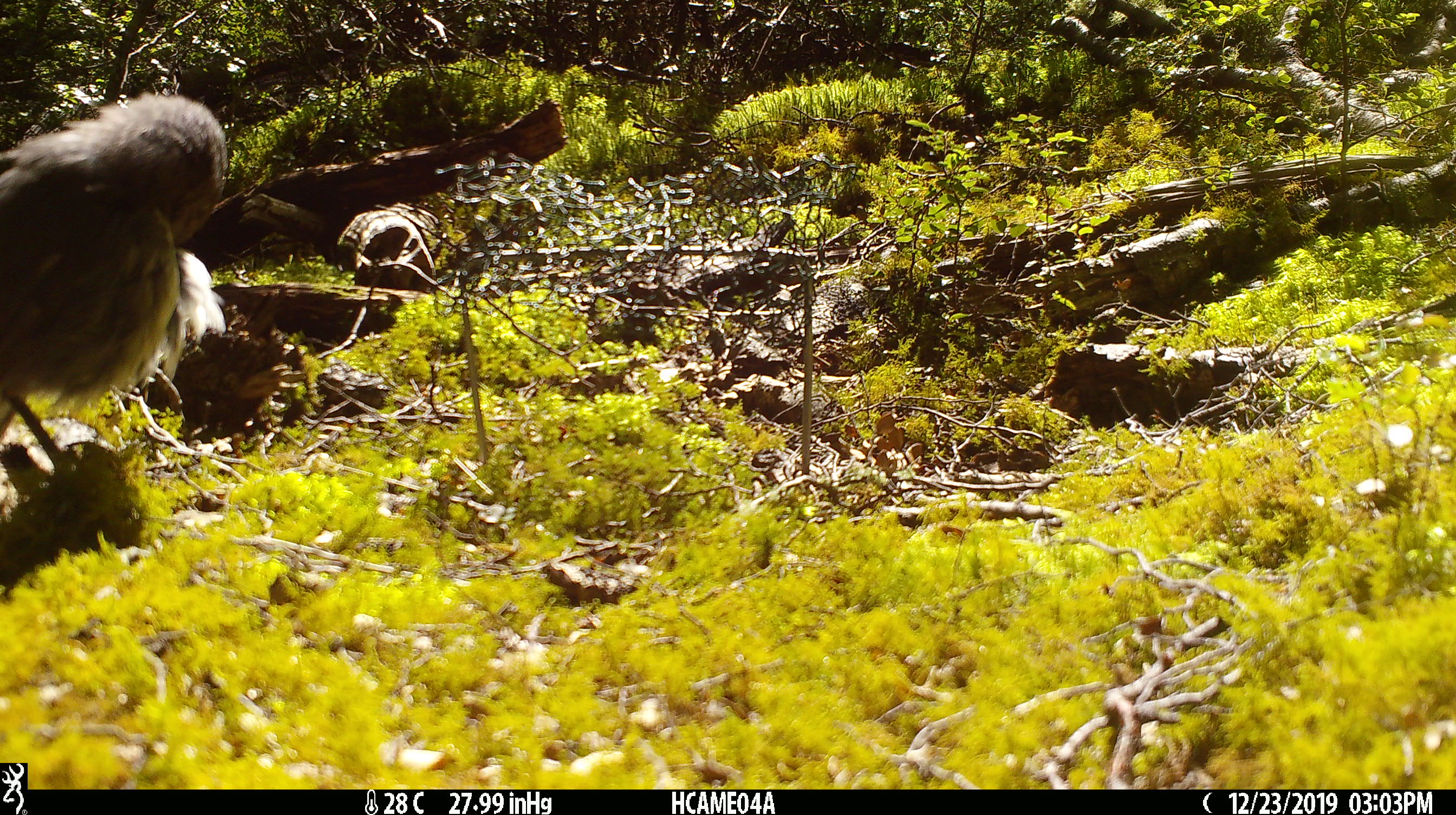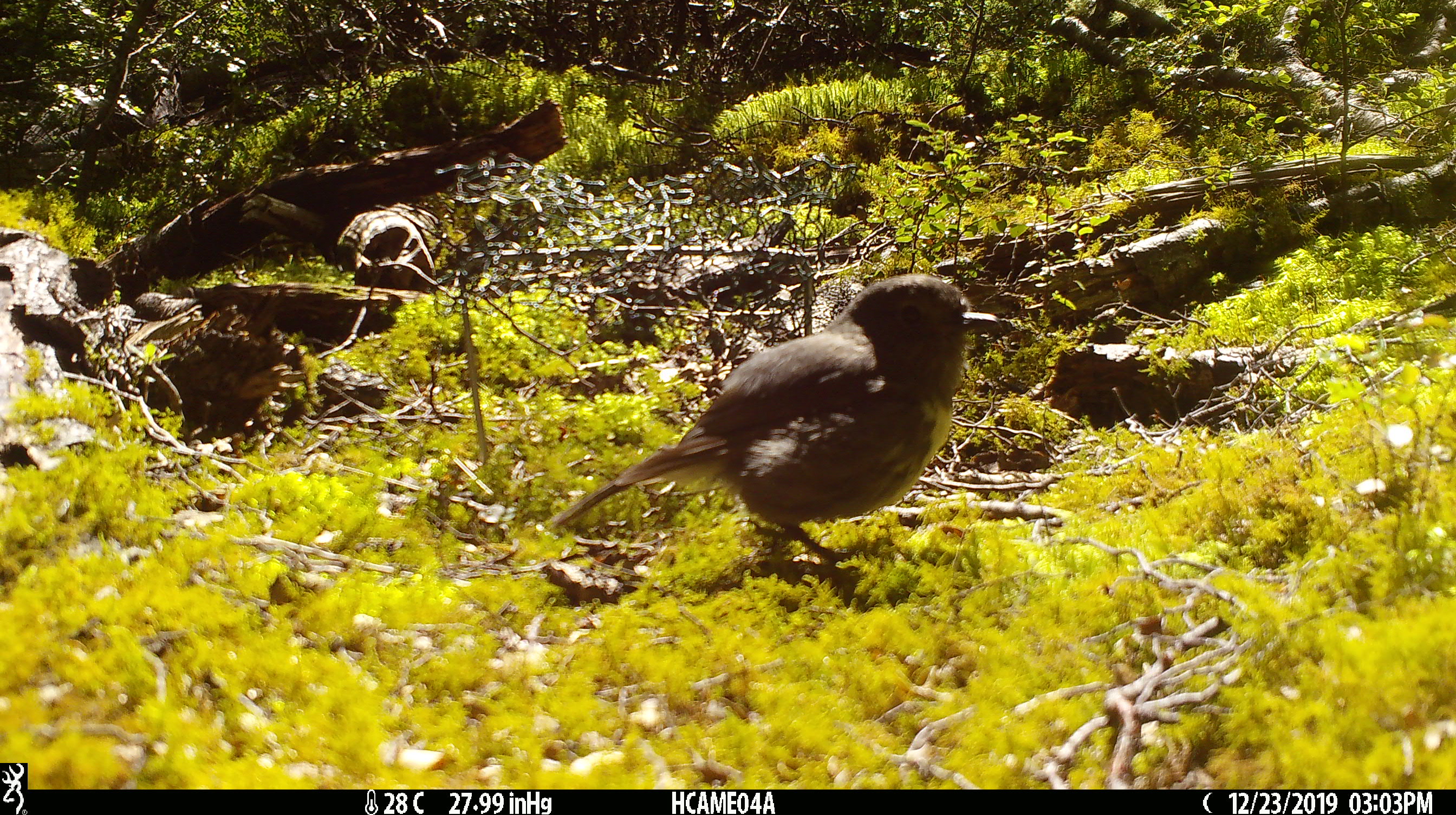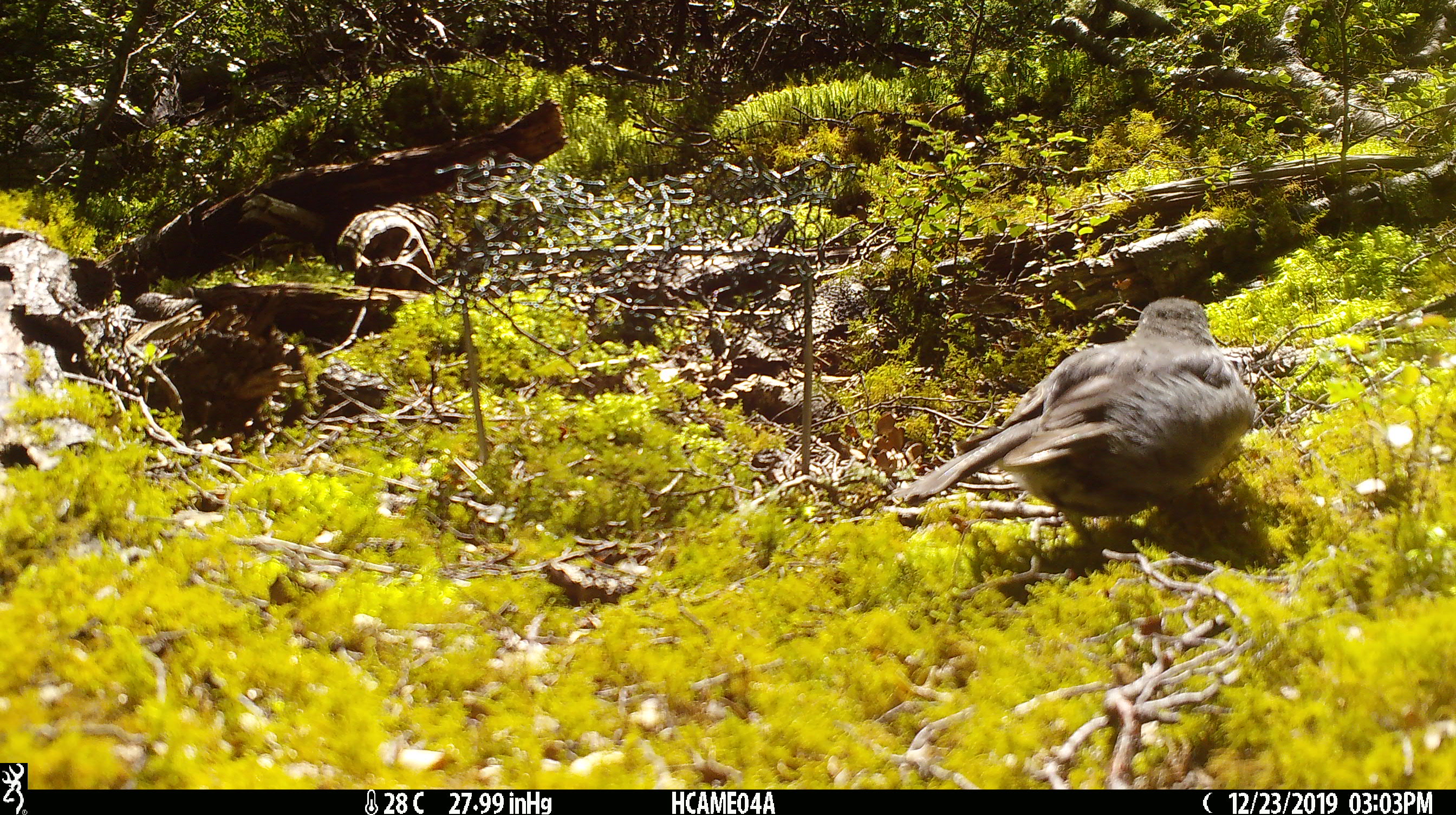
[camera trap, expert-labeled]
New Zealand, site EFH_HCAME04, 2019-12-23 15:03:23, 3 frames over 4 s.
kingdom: Animalia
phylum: Chordata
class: Aves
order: Passeriformes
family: Petroicidae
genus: Petroica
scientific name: Petroica australis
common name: new zealand robin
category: robin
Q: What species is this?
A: Robin (new zealand robin) (Petroica australis).